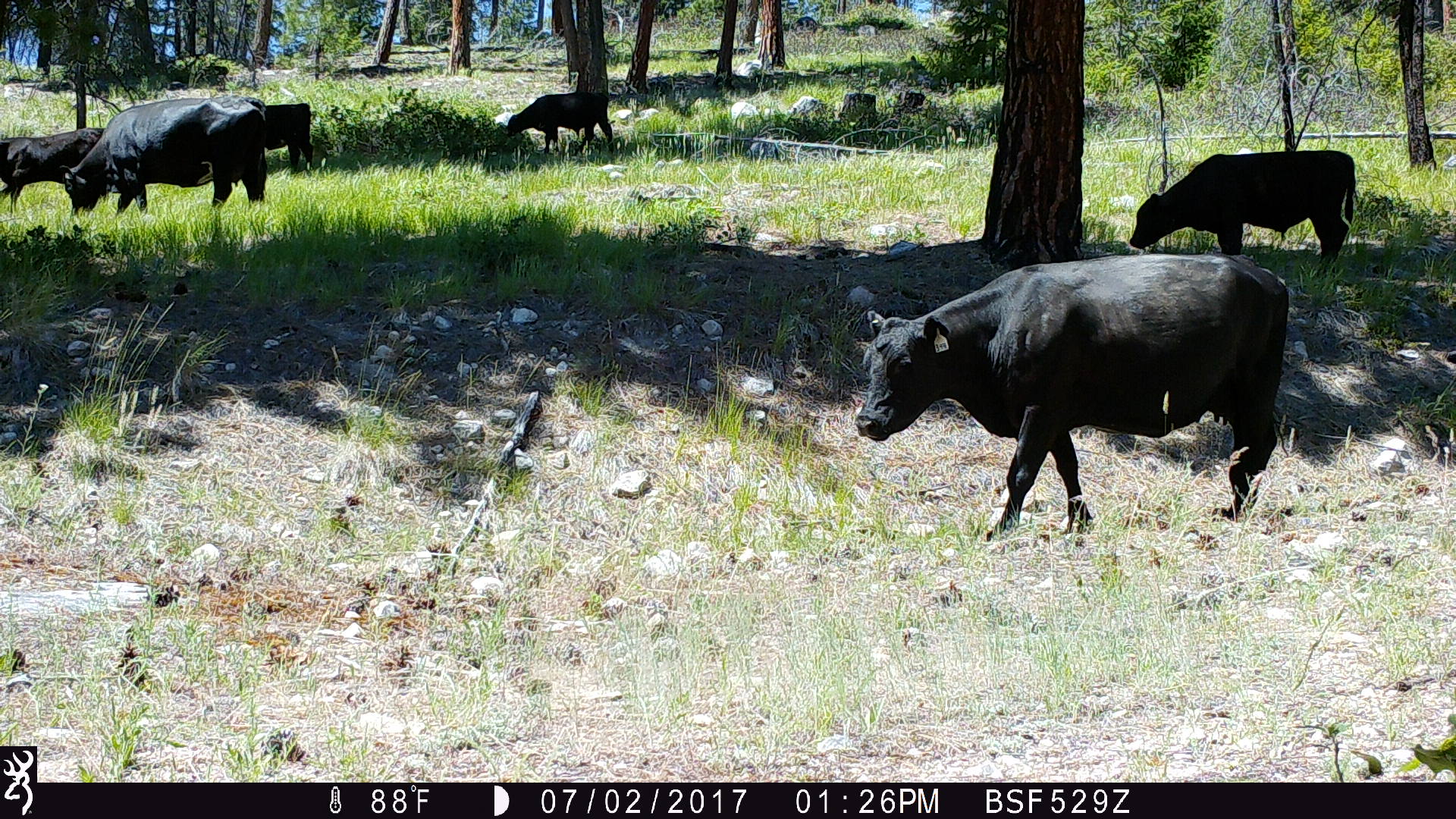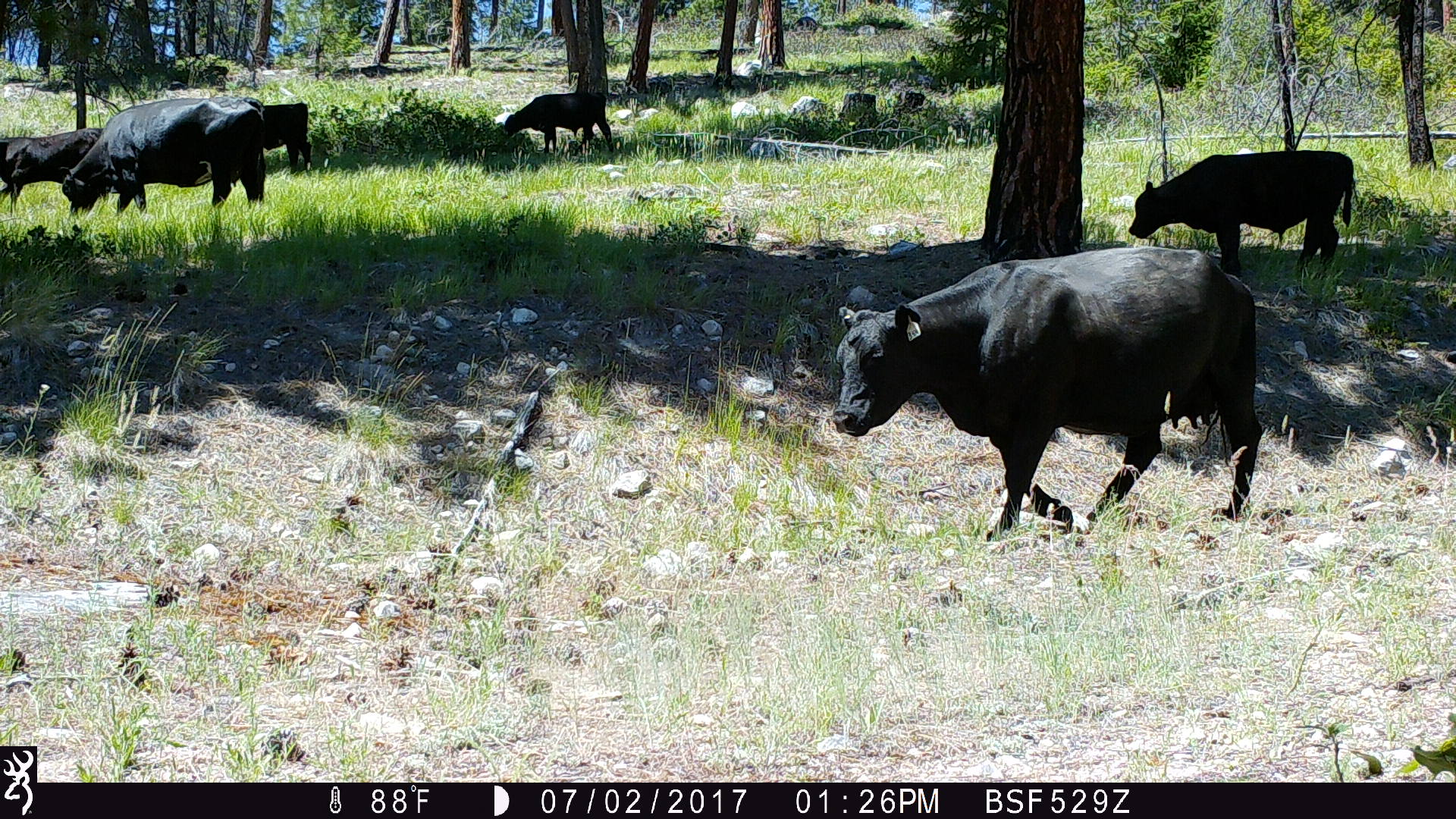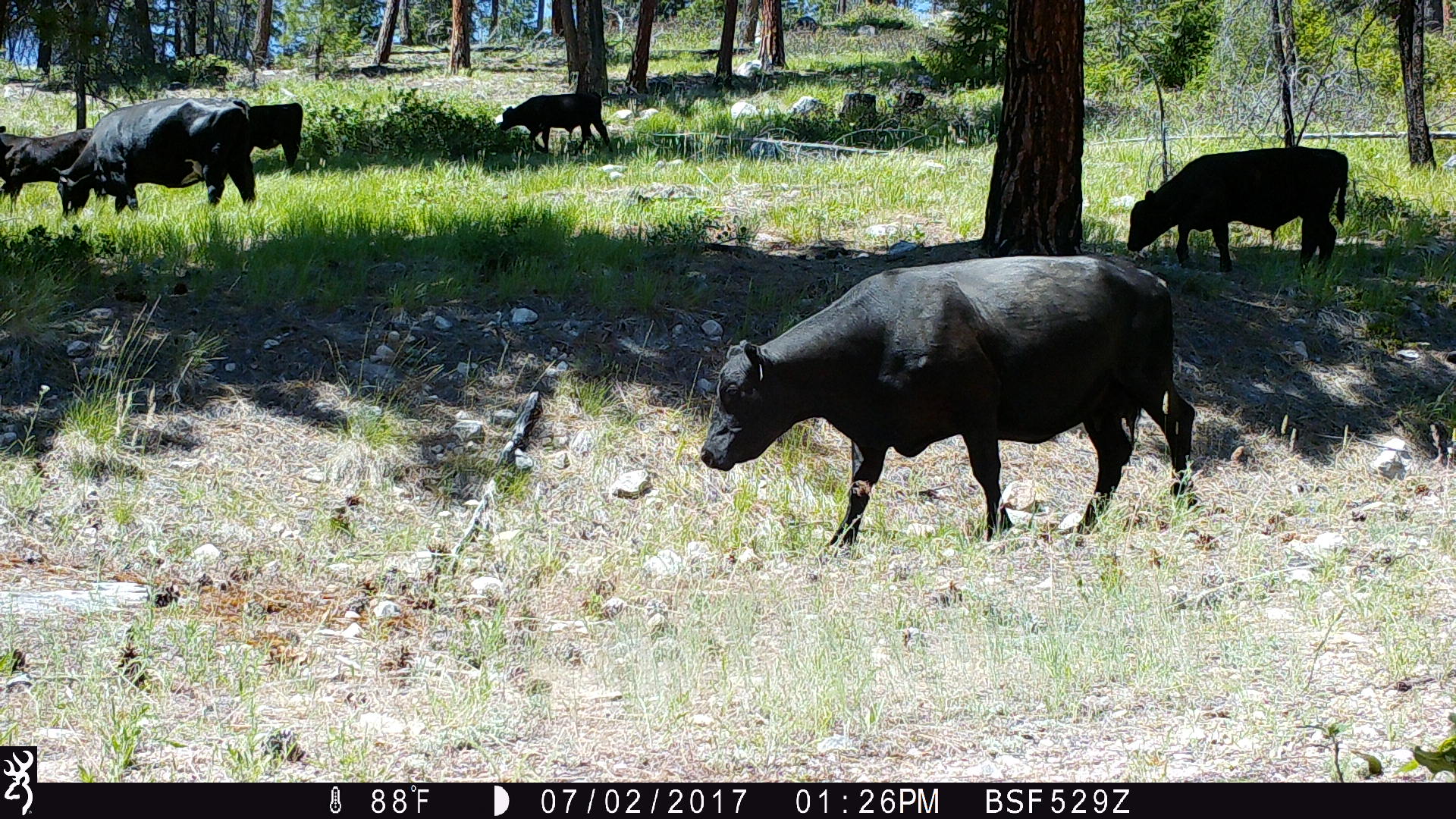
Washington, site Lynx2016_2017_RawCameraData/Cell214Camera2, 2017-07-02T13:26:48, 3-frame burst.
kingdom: Animalia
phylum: Chordata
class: Mammalia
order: Artiodactyla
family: Bovidae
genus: Bos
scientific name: Bos taurus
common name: domestic cattle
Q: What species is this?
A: Domestic cattle (Bos taurus).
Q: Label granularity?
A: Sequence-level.